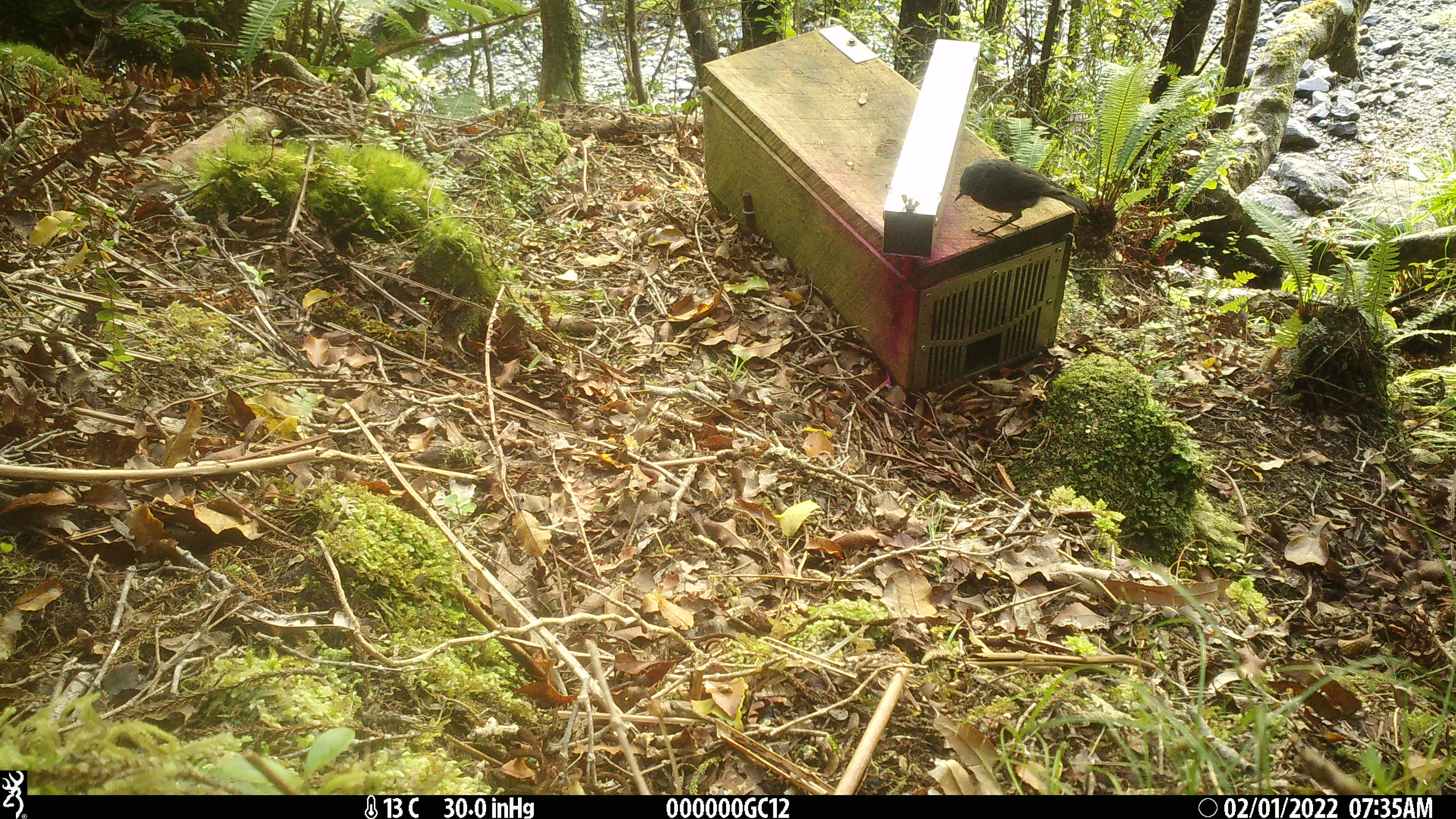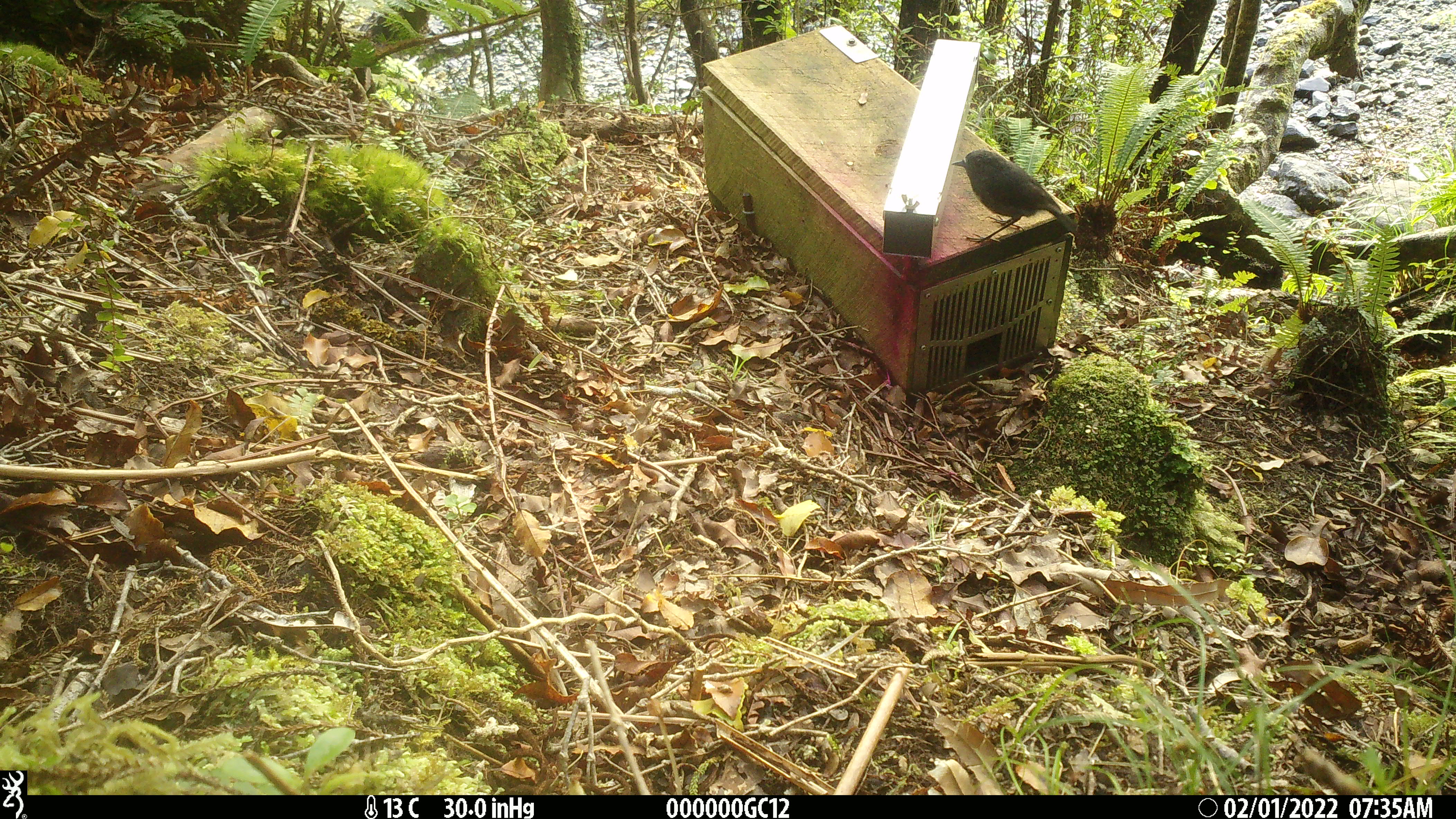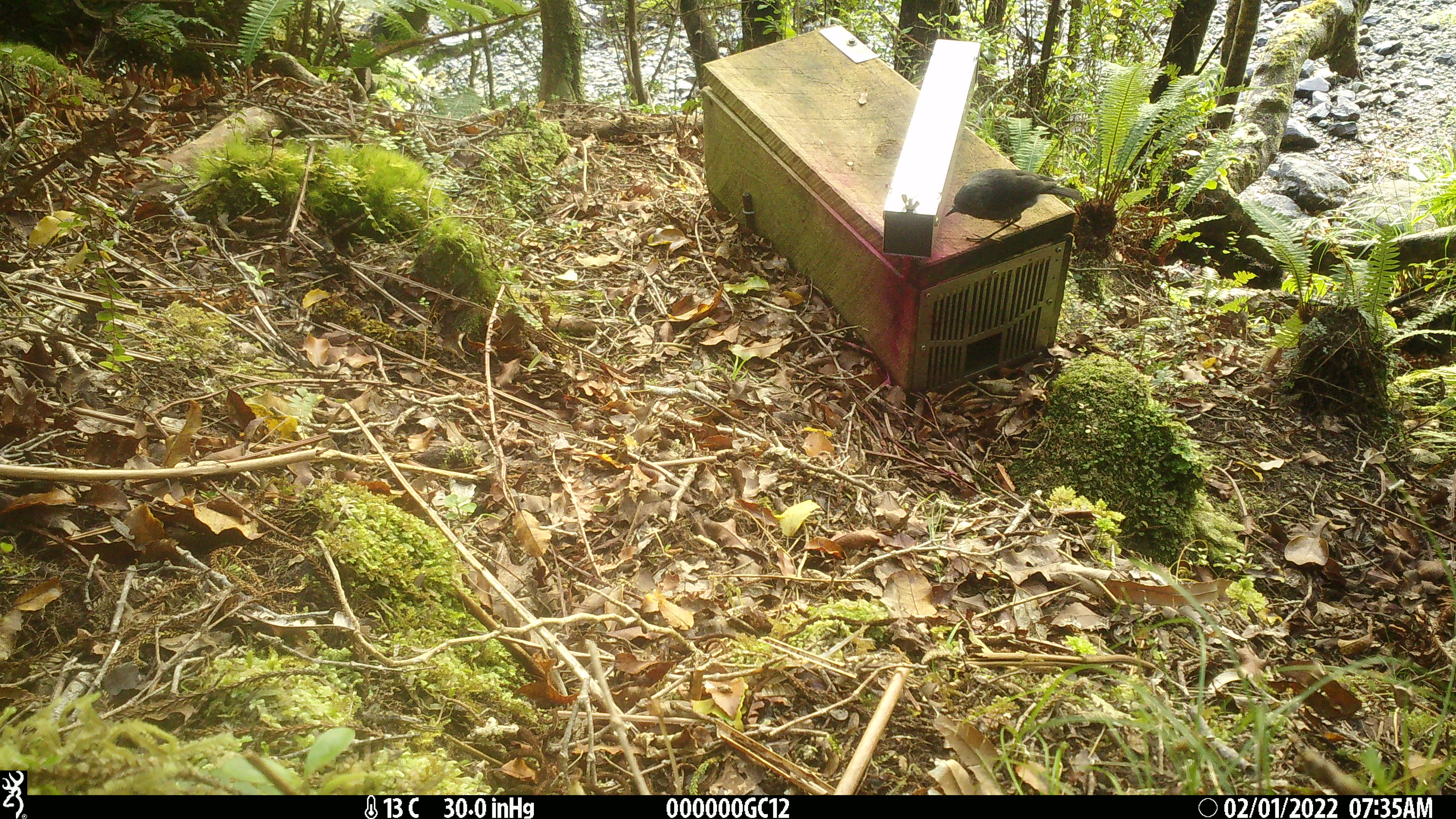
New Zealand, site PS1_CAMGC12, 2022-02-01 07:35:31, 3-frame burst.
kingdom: Animalia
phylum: Chordata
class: Aves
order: Passeriformes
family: Petroicidae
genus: Petroica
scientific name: Petroica australis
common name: new zealand robin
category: robin